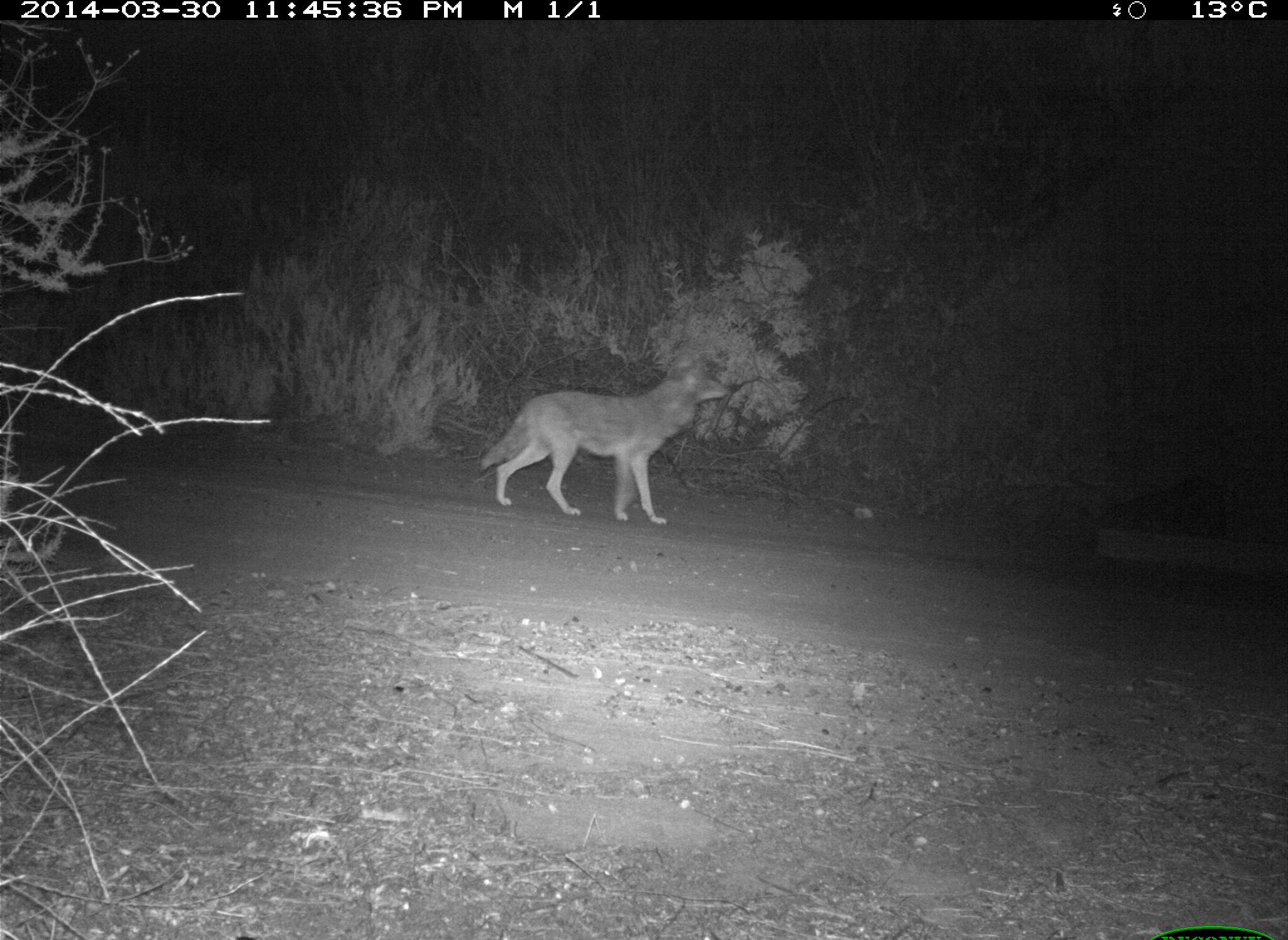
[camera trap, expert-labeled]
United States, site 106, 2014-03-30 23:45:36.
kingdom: Animalia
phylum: Chordata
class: Mammalia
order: Carnivora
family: Canidae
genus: Canis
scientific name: Canis latrans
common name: coyote